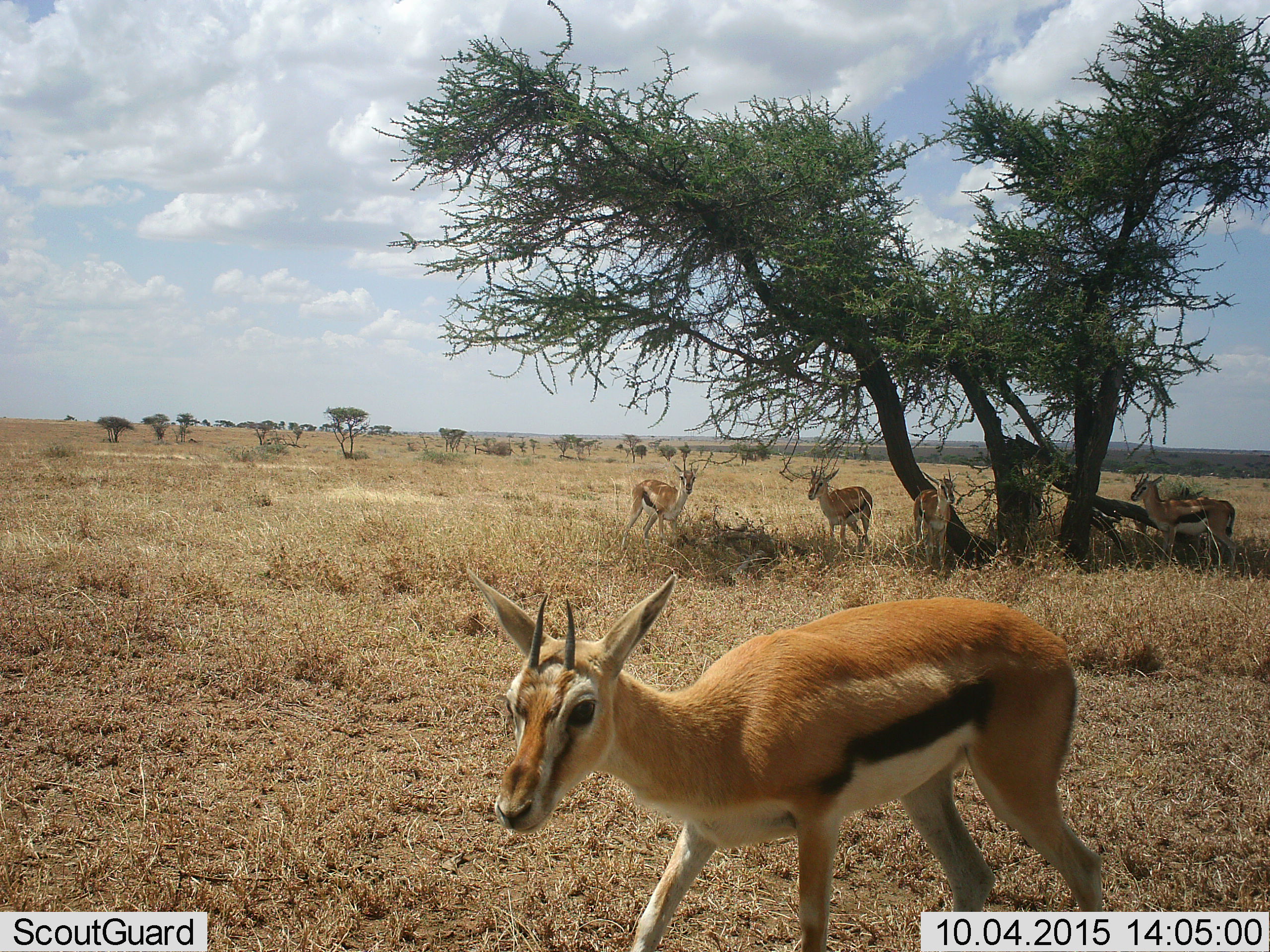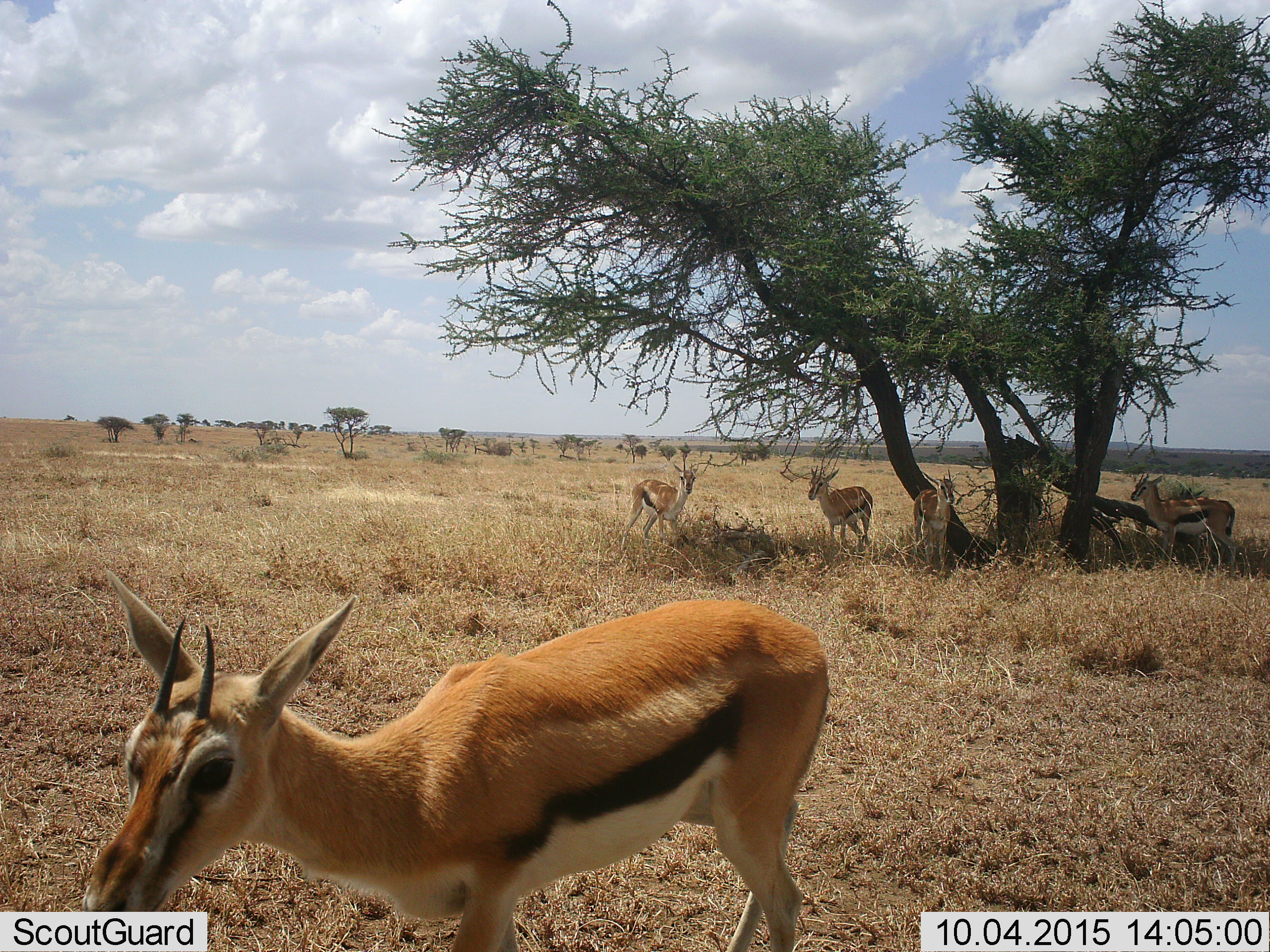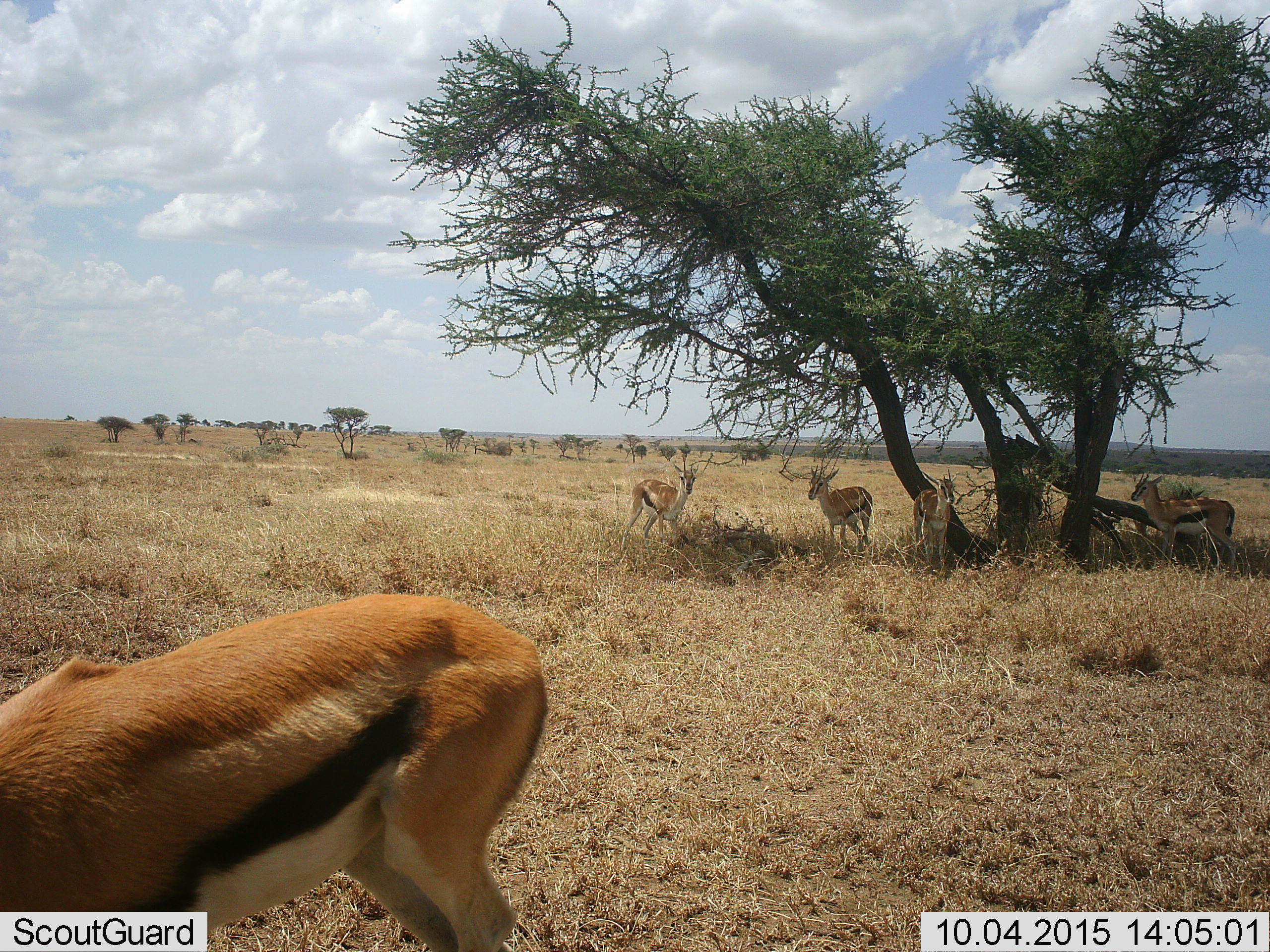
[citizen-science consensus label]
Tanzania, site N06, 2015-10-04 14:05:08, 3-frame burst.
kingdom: Animalia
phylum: Chordata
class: Mammalia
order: Artiodactyla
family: Bovidae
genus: Eudorcas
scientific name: Eudorcas thomsonii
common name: thomson's gazelle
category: gazellethomsons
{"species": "gazellethomsons (thomson's gazelle) (Eudorcas thomsonii)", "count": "5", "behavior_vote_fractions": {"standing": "100%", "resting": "25%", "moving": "75%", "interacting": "12%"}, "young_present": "0%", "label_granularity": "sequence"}